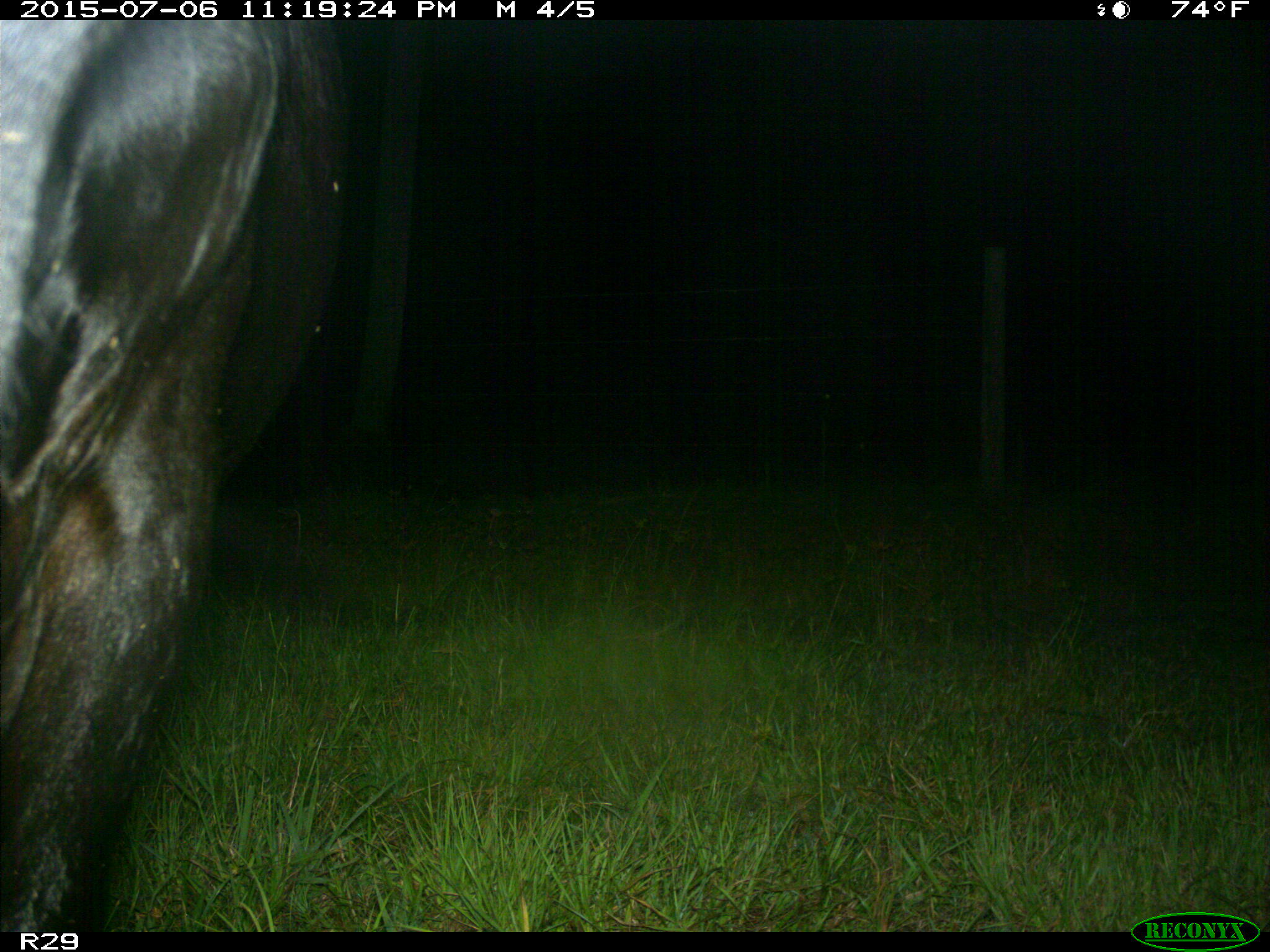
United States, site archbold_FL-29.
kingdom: Animalia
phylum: Chordata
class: Mammalia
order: Artiodactyla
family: Bovidae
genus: Bos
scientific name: Bos taurus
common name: domestic cow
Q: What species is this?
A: Bos taurus (domestic cow).